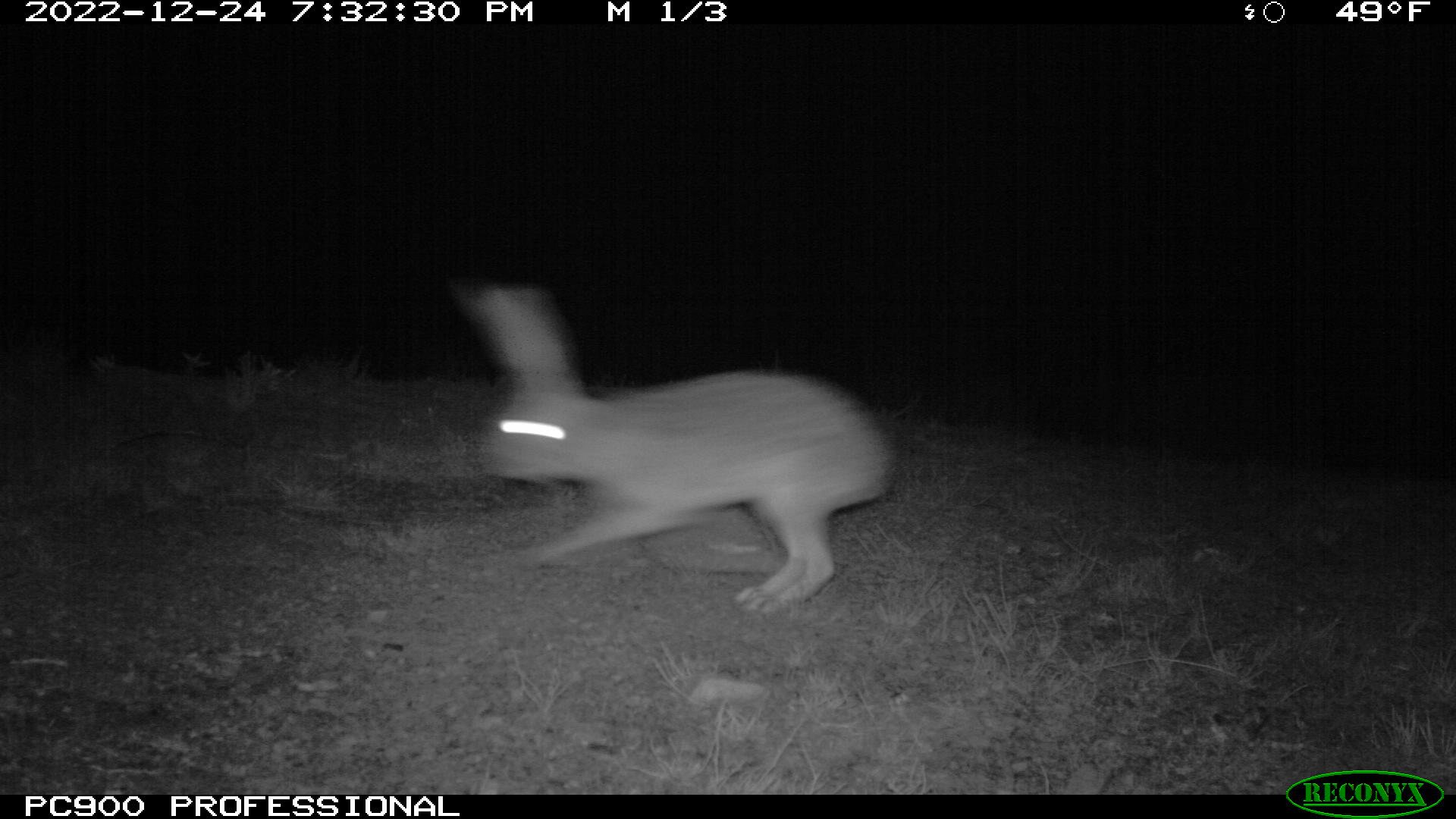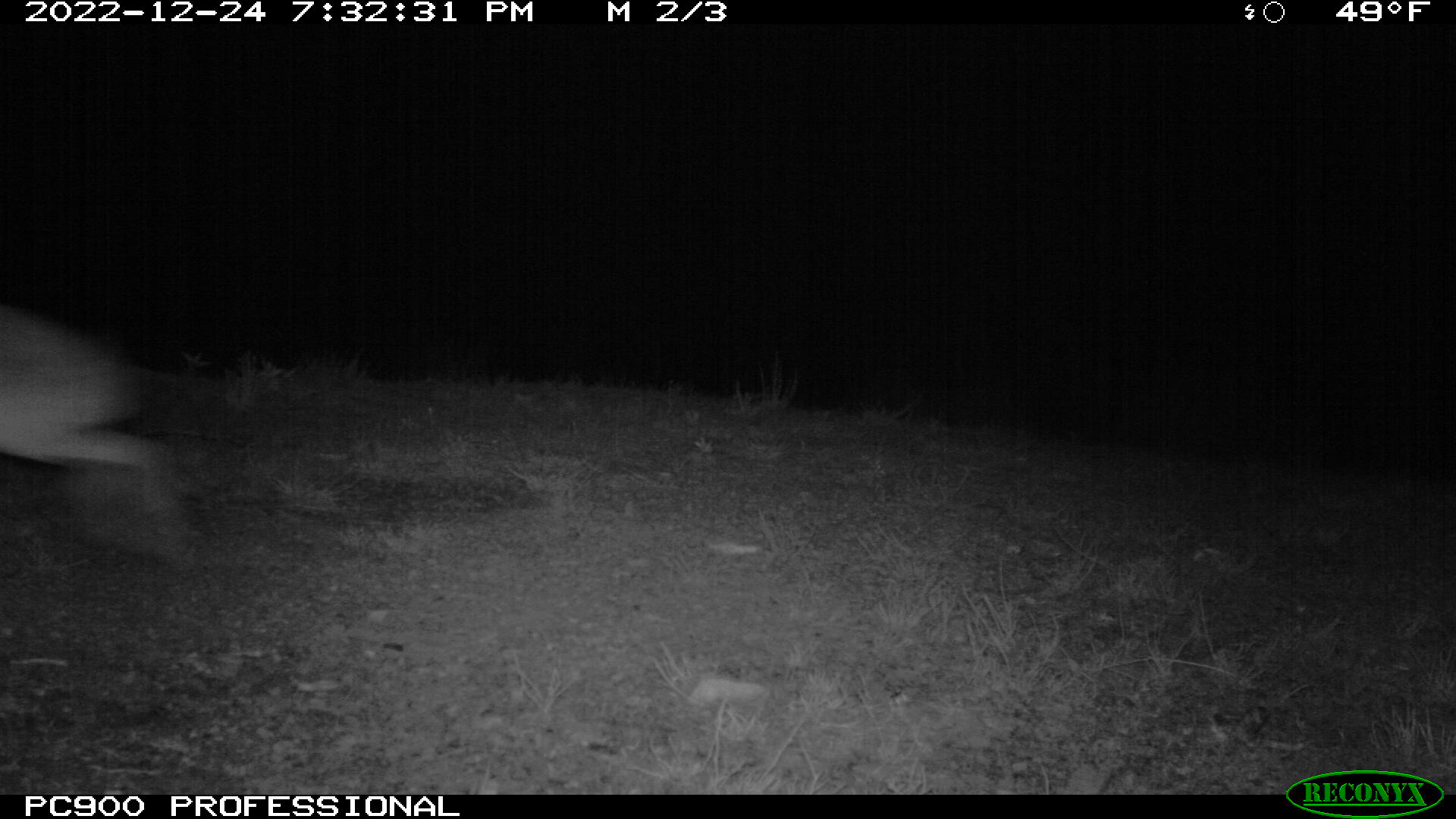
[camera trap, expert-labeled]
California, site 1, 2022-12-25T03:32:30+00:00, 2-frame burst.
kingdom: Animalia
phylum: Chordata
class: Mammalia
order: Lagomorpha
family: Leporidae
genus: Lepus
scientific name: Lepus californicus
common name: black-tailed jackrabbit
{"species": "black-tailed jackrabbit (Lepus californicus)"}